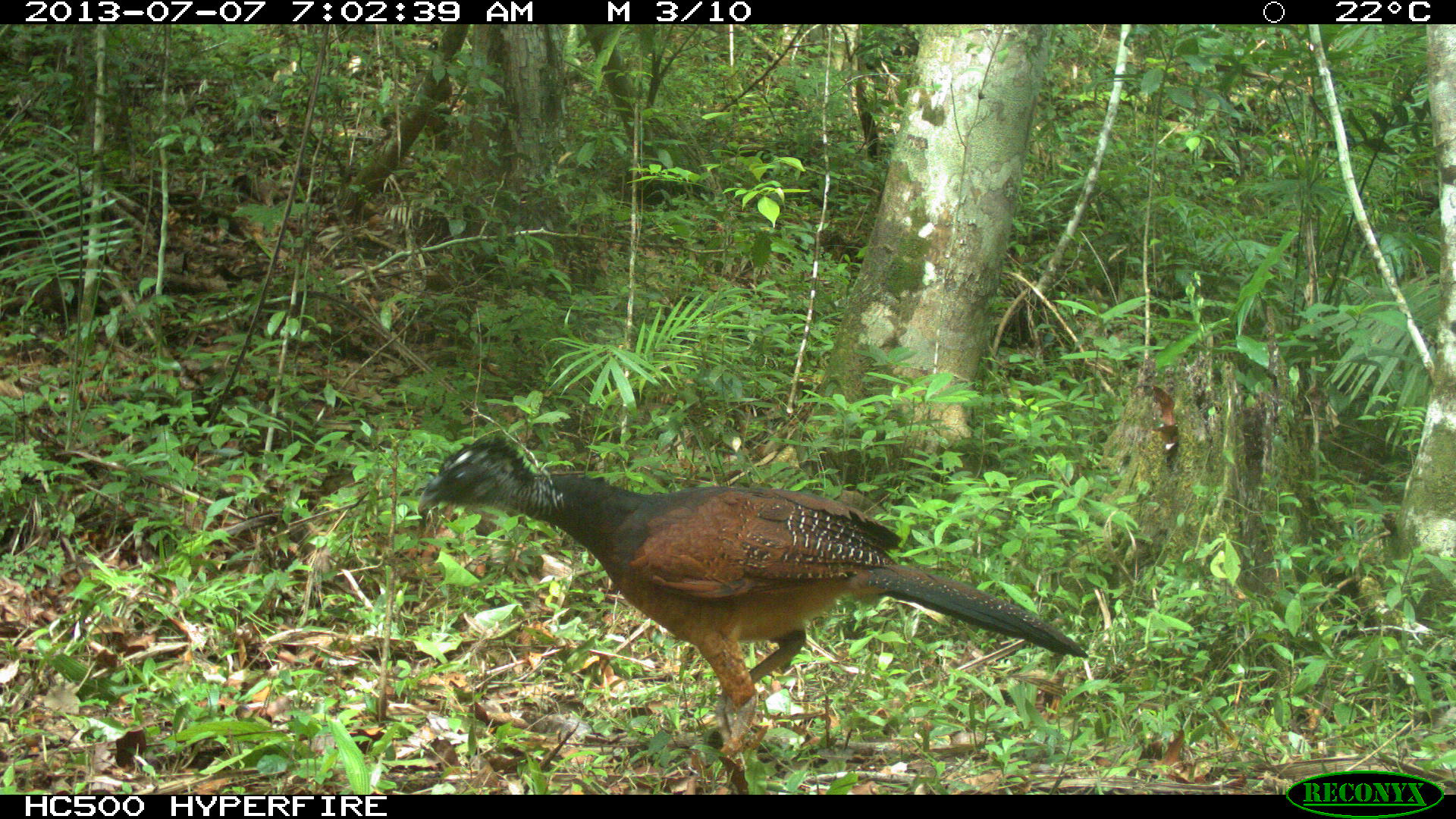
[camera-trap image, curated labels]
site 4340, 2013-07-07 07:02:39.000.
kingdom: Animalia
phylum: Chordata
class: Aves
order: Galliformes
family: Cracidae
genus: Crax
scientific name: Crax rubra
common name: great curassow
Crax rubra (great curassow), count 1, sex female.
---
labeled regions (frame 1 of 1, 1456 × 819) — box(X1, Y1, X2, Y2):
crax rubra: box(410, 431, 1089, 791)